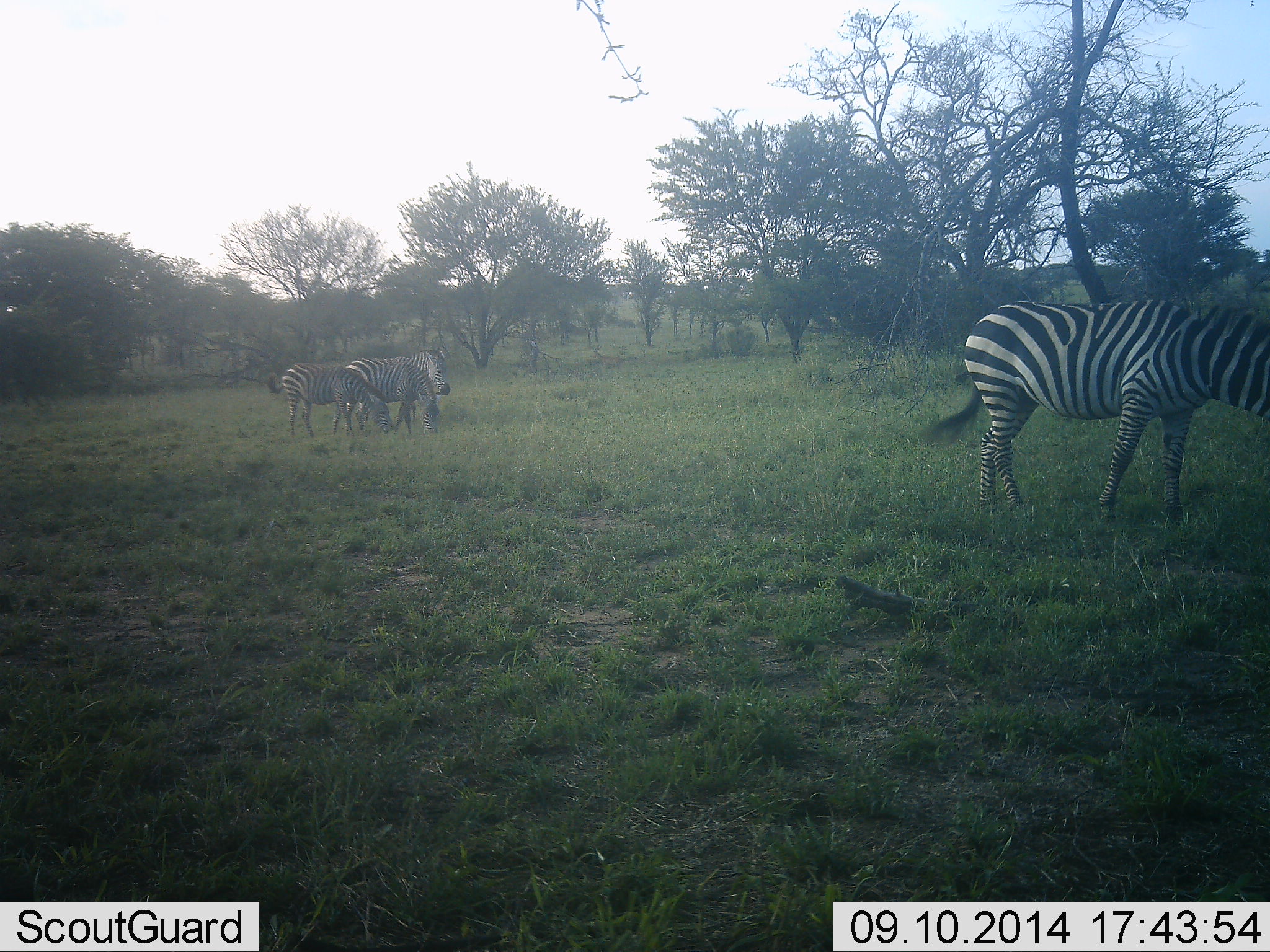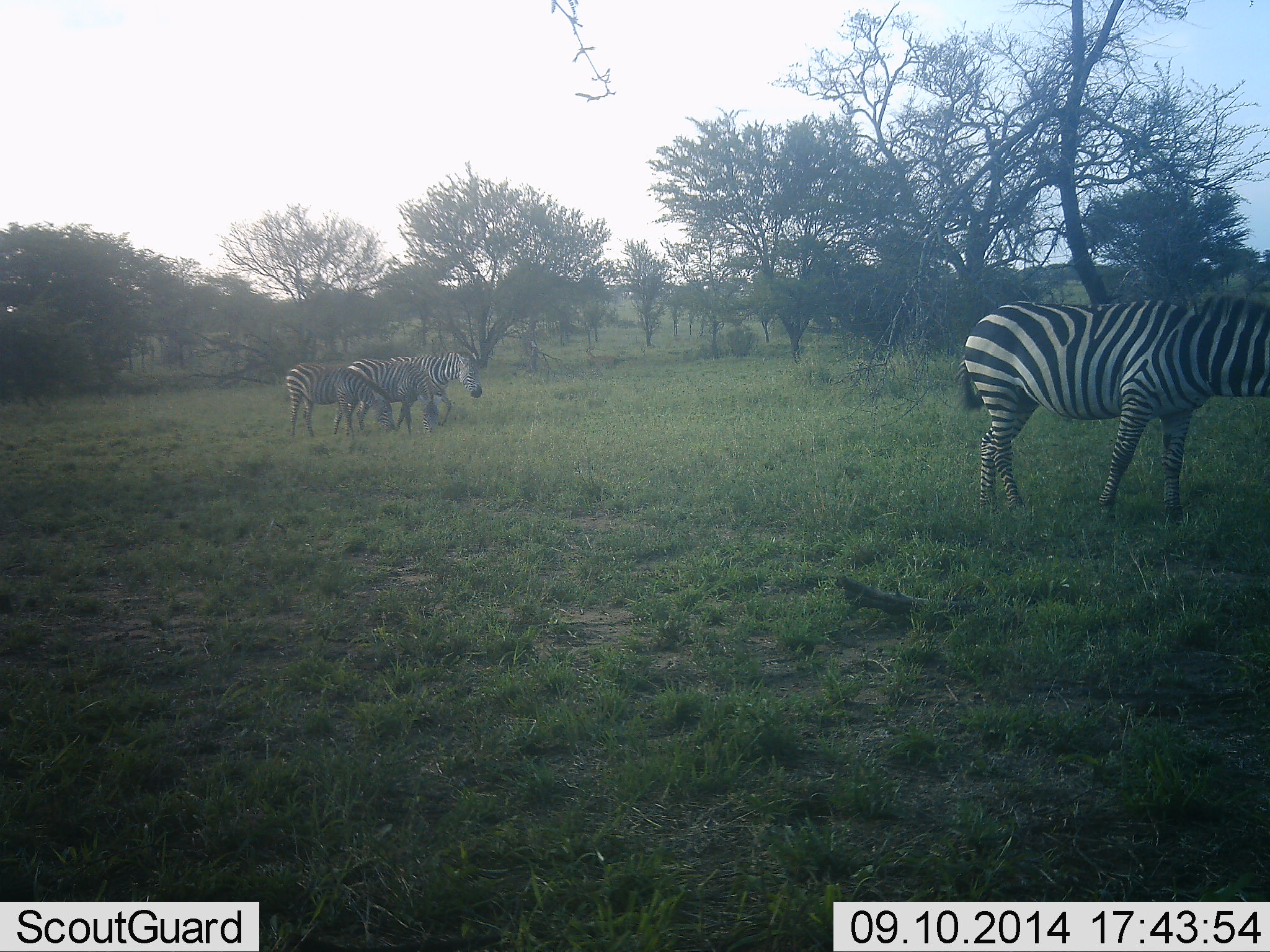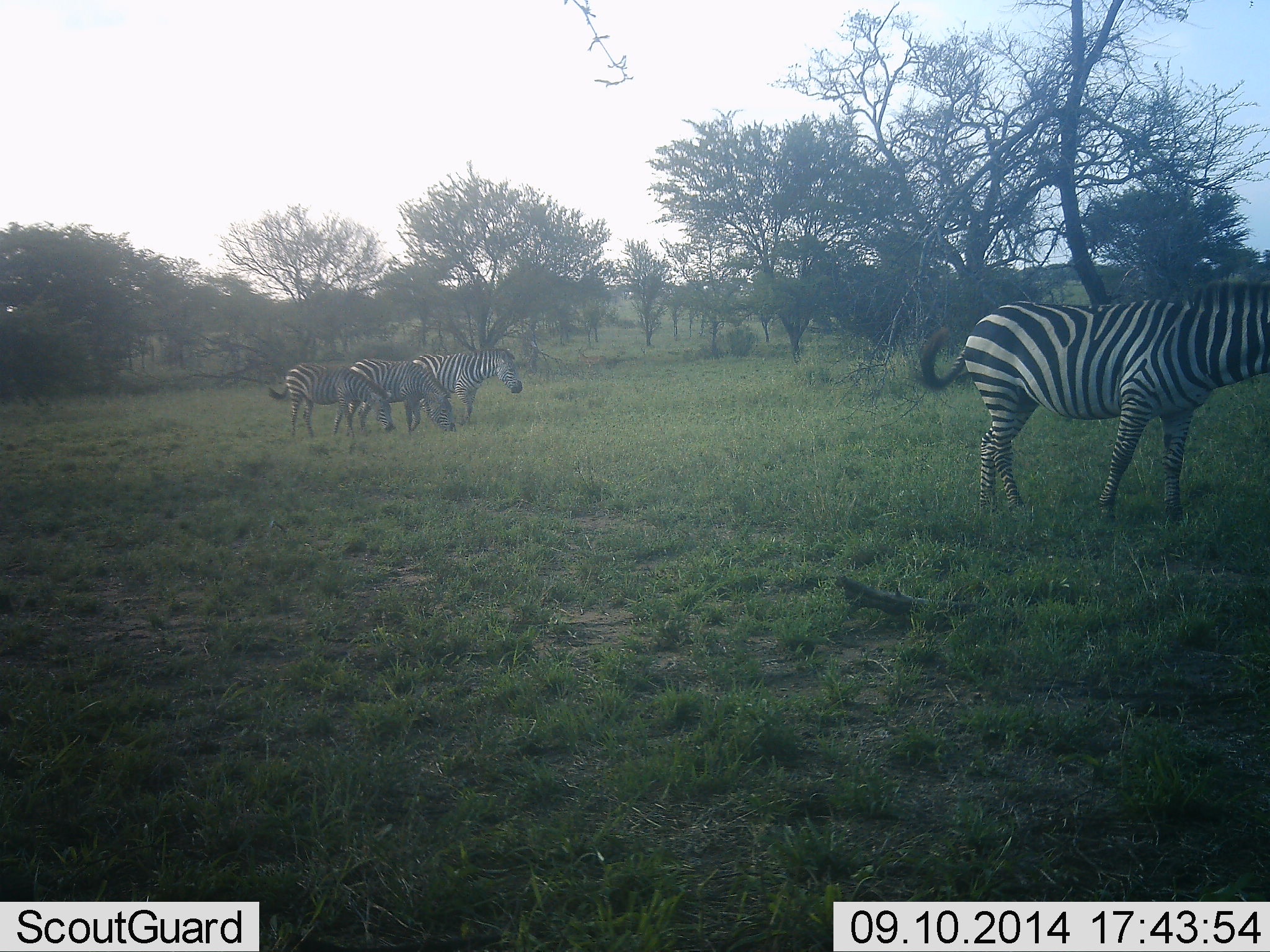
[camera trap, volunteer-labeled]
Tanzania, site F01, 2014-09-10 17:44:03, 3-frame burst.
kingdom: Animalia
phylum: Chordata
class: Mammalia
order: Perissodactyla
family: Equidae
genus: Equus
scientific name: Equus quagga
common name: plains zebra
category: zebra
Zebra (plains zebra) (Equus quagga), count 4. Behavior (volunteer vote fractions): standing 70%, resting 0%, moving 40%, interacting 10%. Young present (vote fraction): 0%. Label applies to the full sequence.